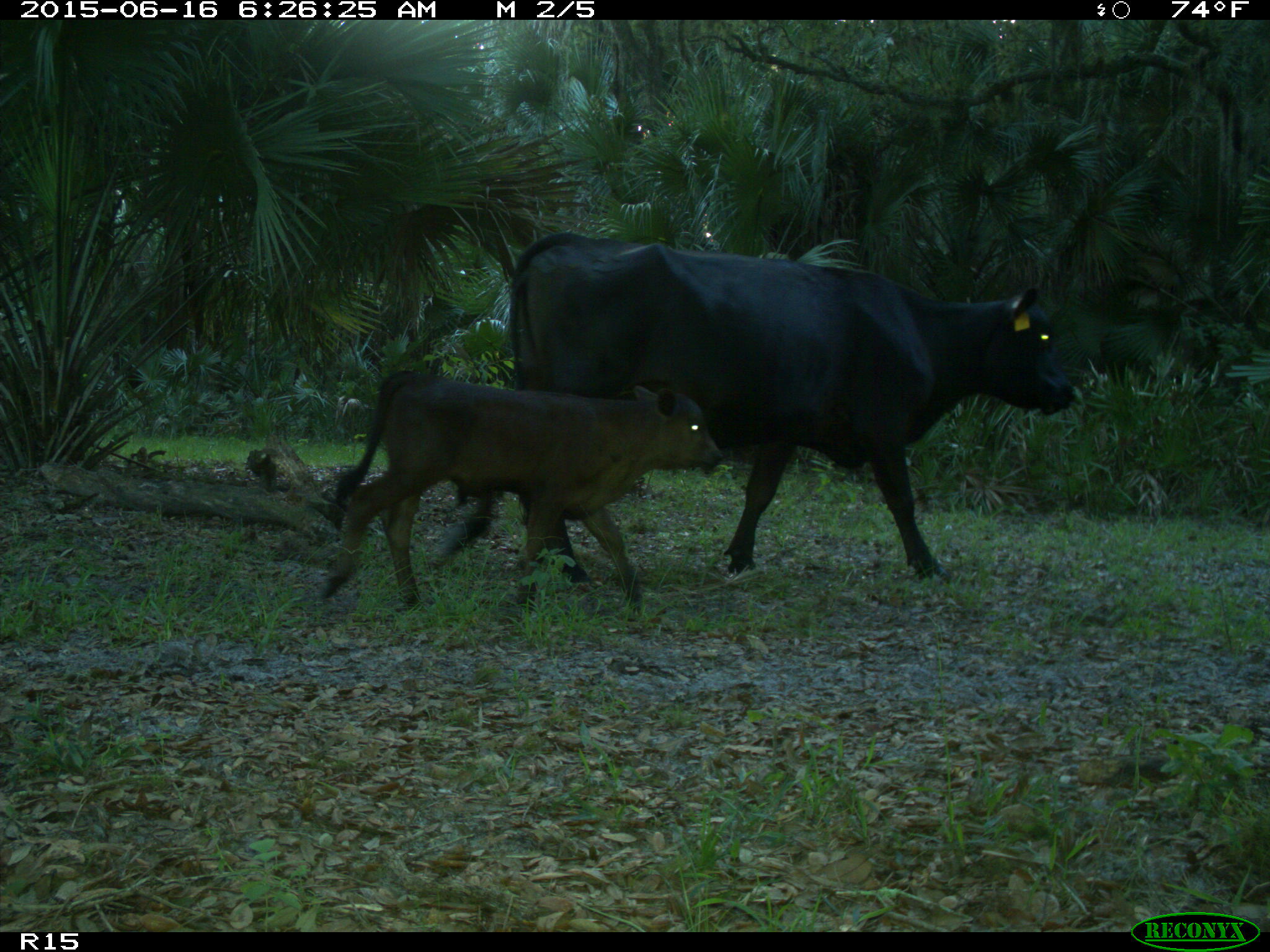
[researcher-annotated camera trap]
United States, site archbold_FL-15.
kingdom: Animalia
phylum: Chordata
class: Mammalia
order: Artiodactyla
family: Bovidae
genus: Bos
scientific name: Bos taurus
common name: domestic cow